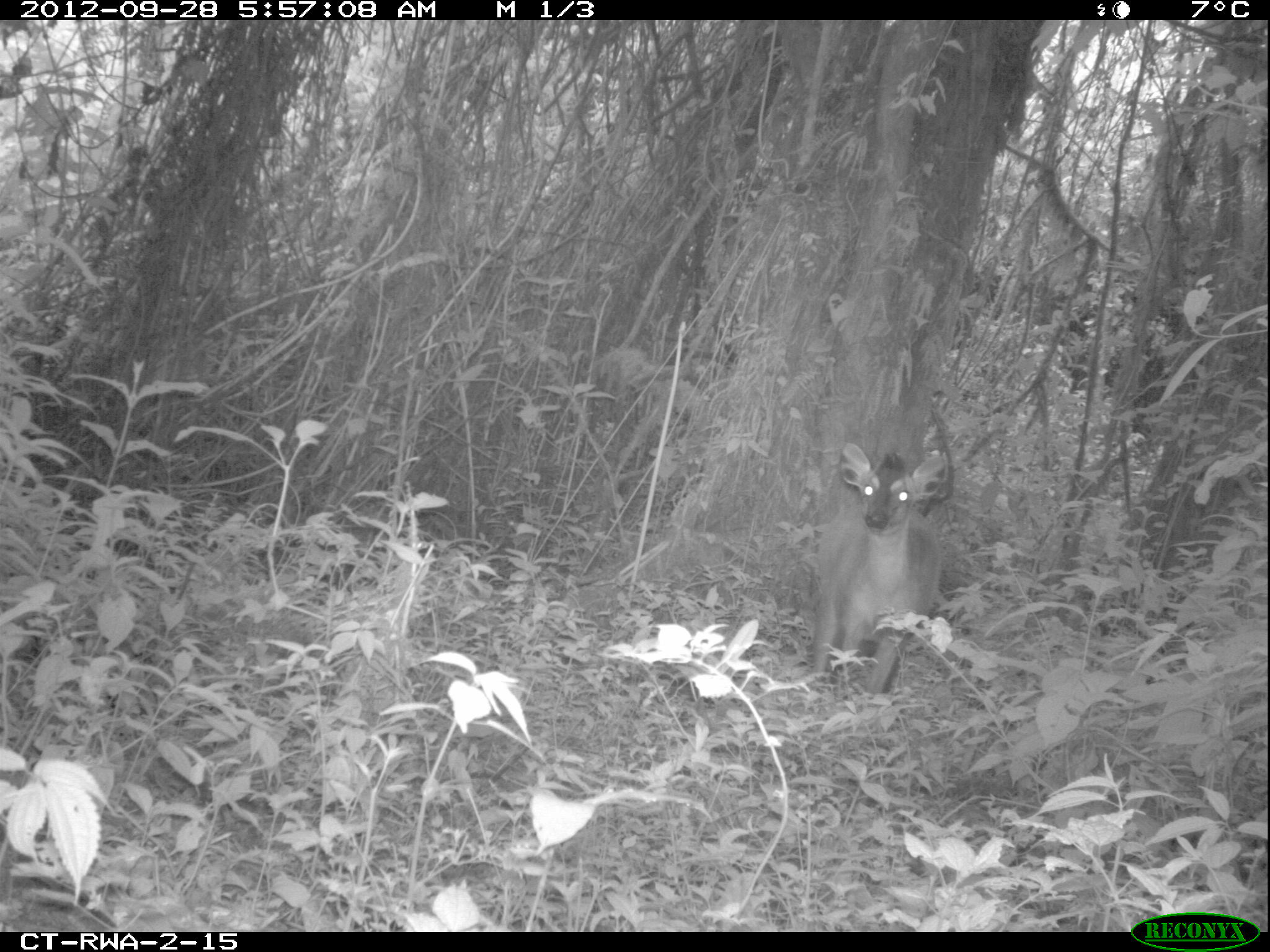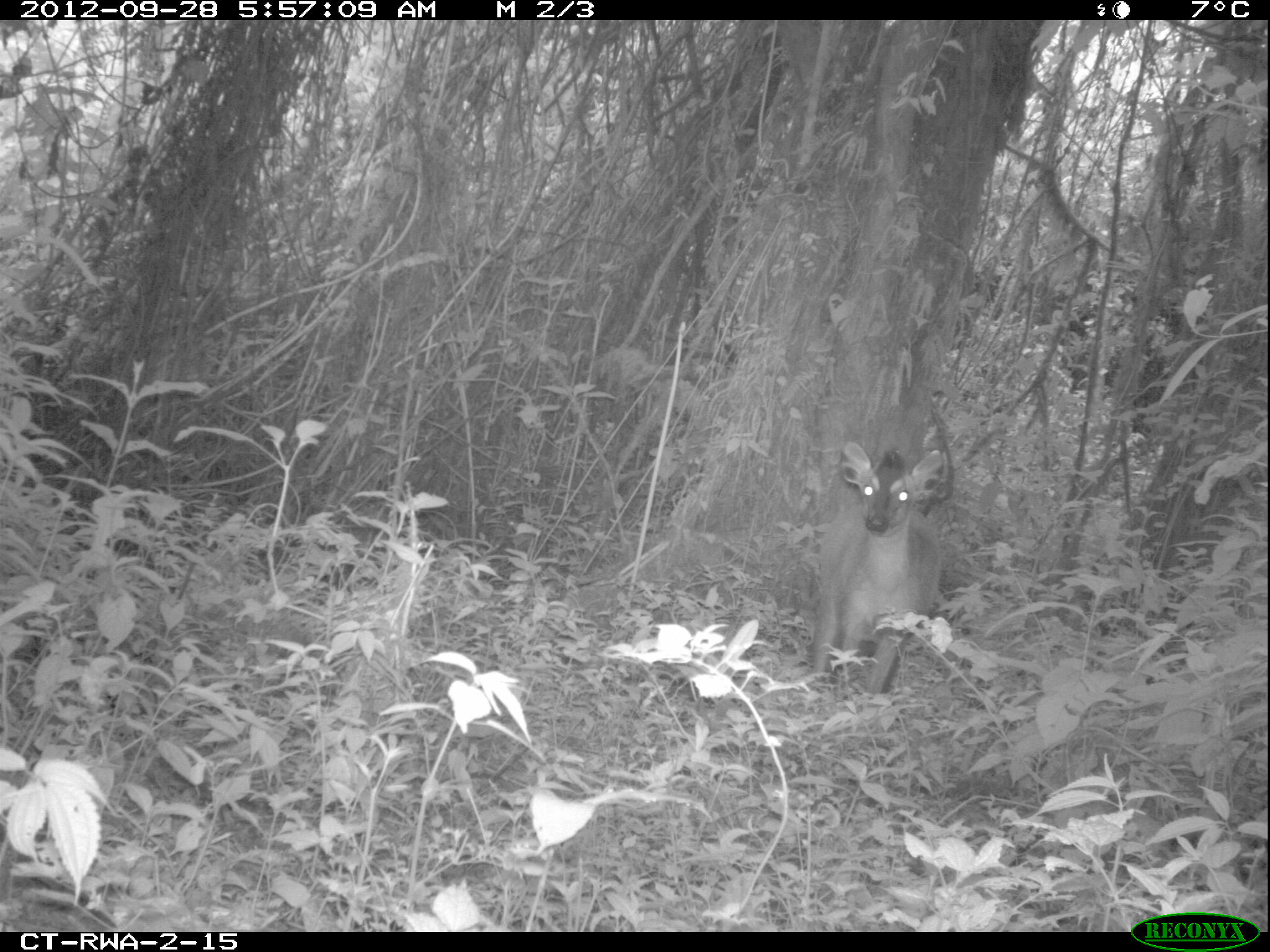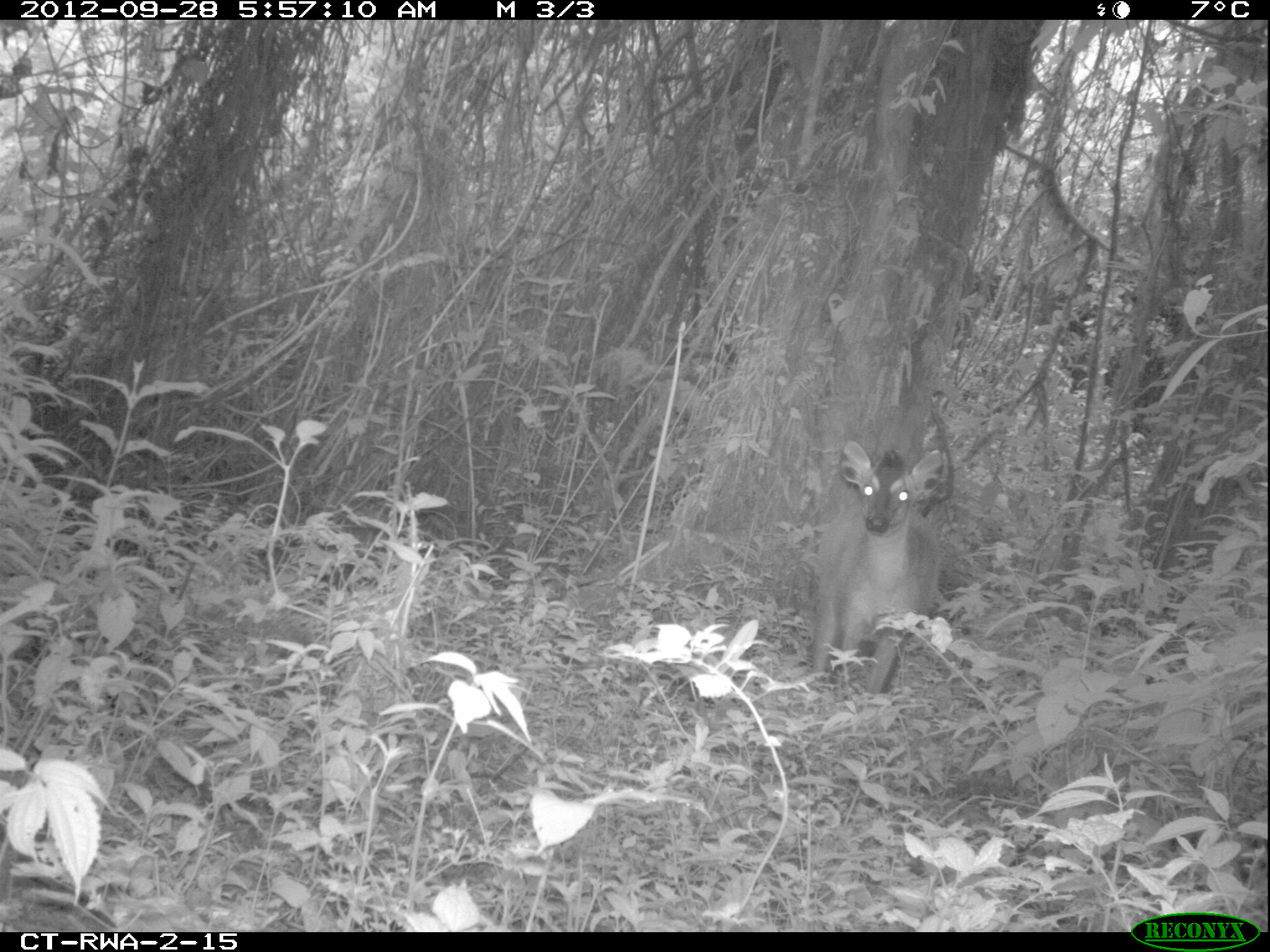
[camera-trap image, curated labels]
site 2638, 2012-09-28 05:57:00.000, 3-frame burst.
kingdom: Animalia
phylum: Chordata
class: Mammalia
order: Artiodactyla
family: Bovidae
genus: Cephalophus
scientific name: Cephalophus nigrifrons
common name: black-fronted duiker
Cephalophus nigrifrons (black-fronted duiker), count 1.